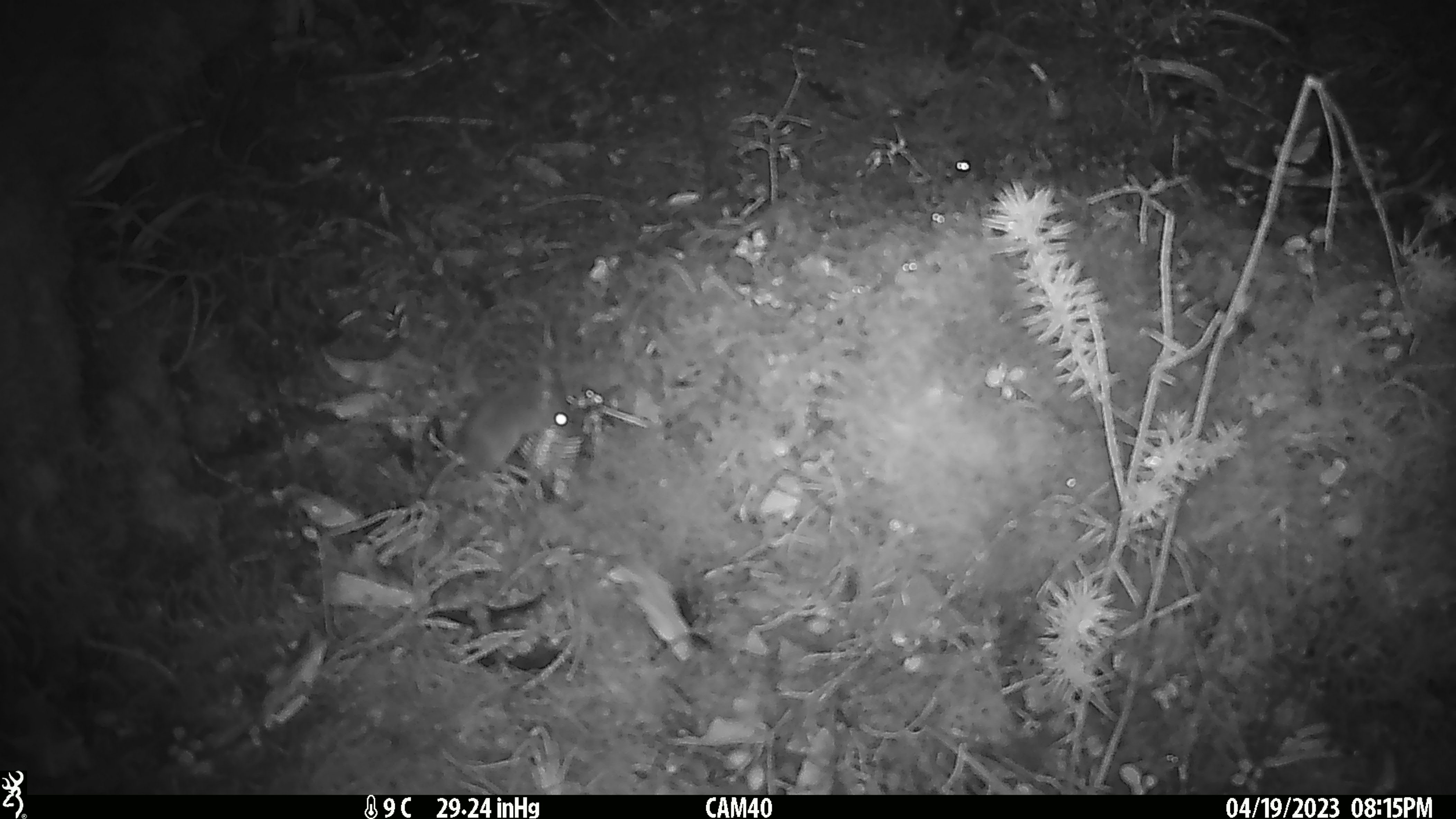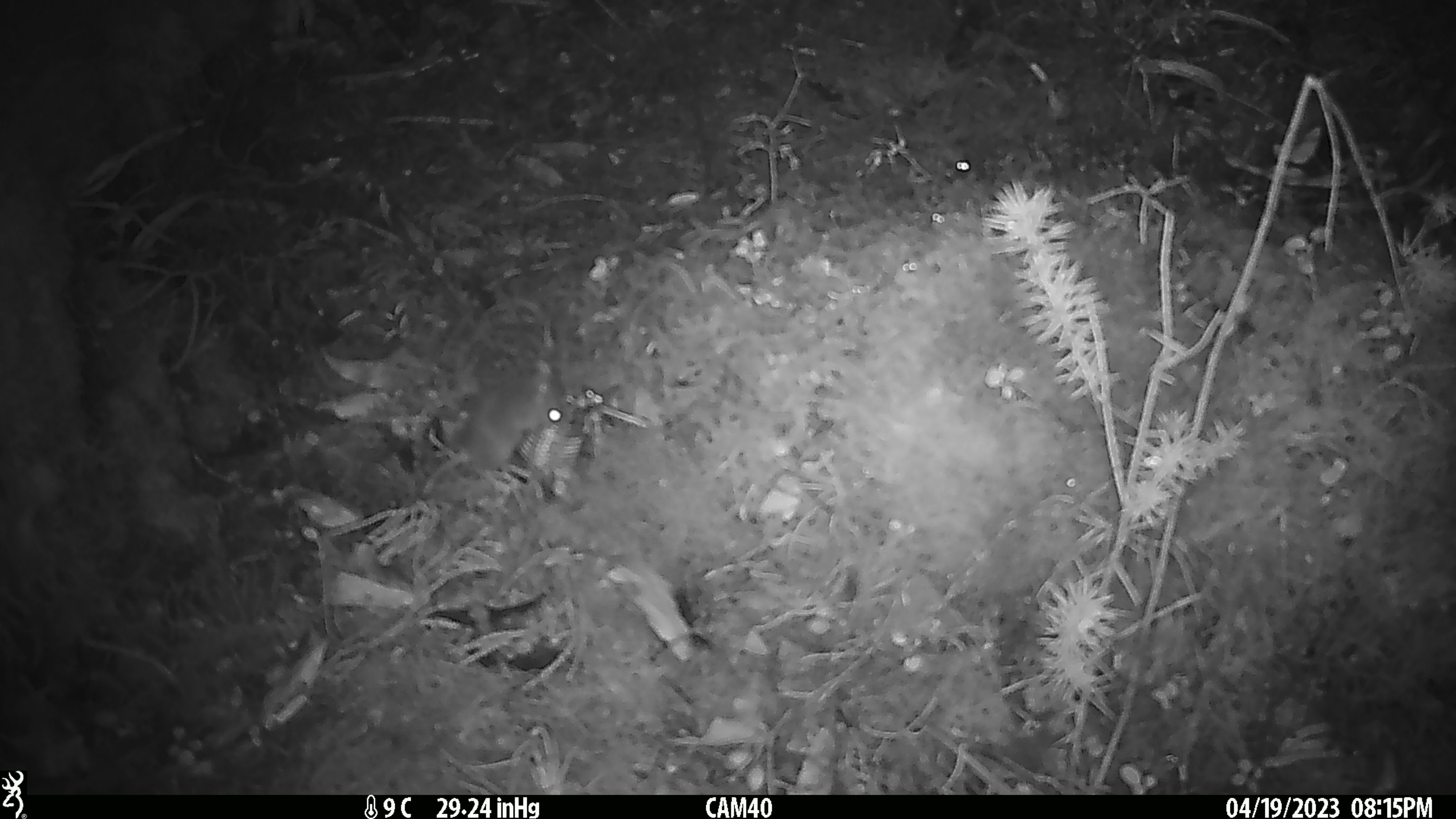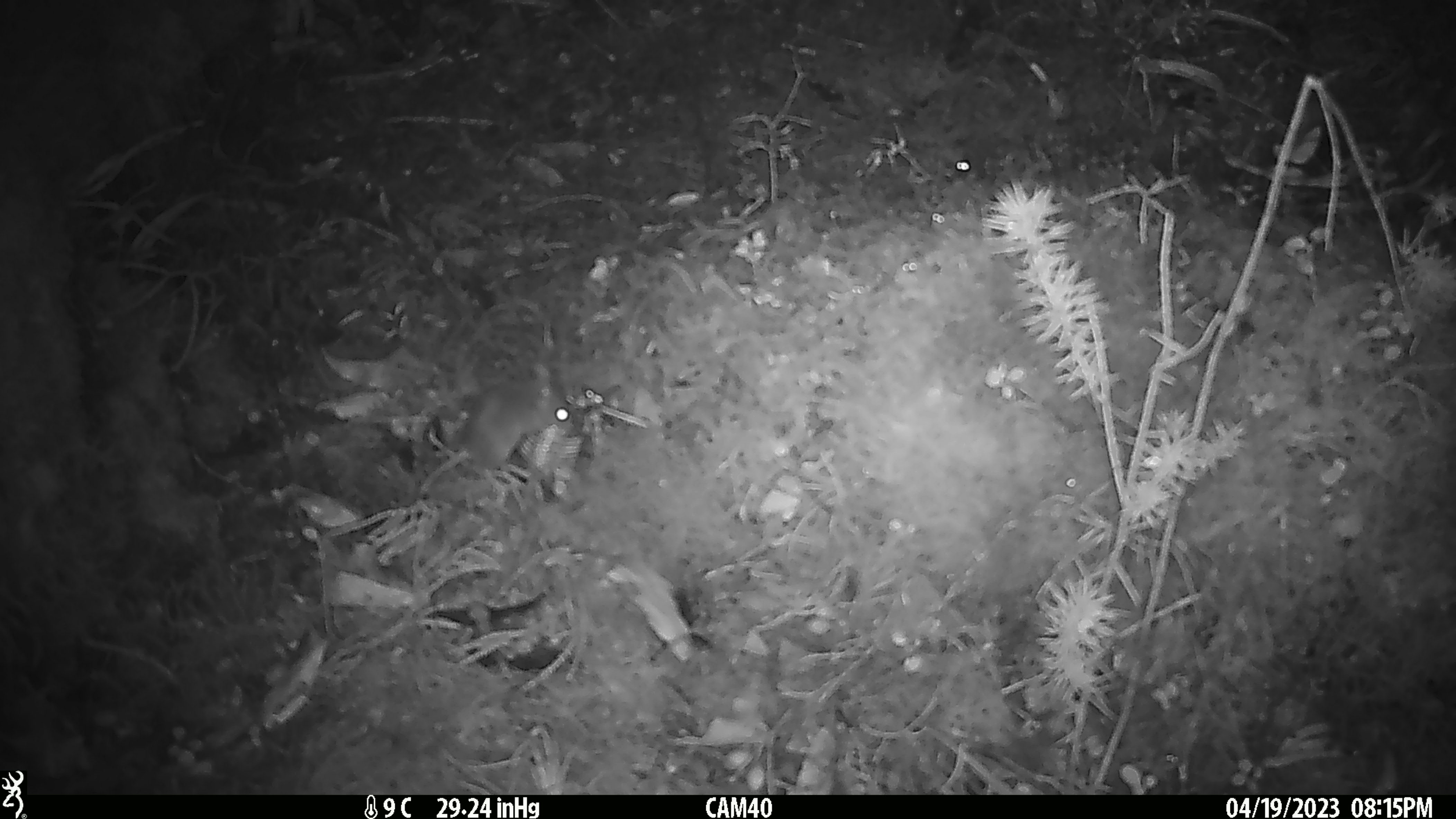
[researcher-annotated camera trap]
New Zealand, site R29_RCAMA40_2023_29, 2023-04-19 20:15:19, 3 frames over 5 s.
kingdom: Animalia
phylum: Chordata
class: Mammalia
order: Rodentia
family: Muridae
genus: Mus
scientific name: Mus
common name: mouse